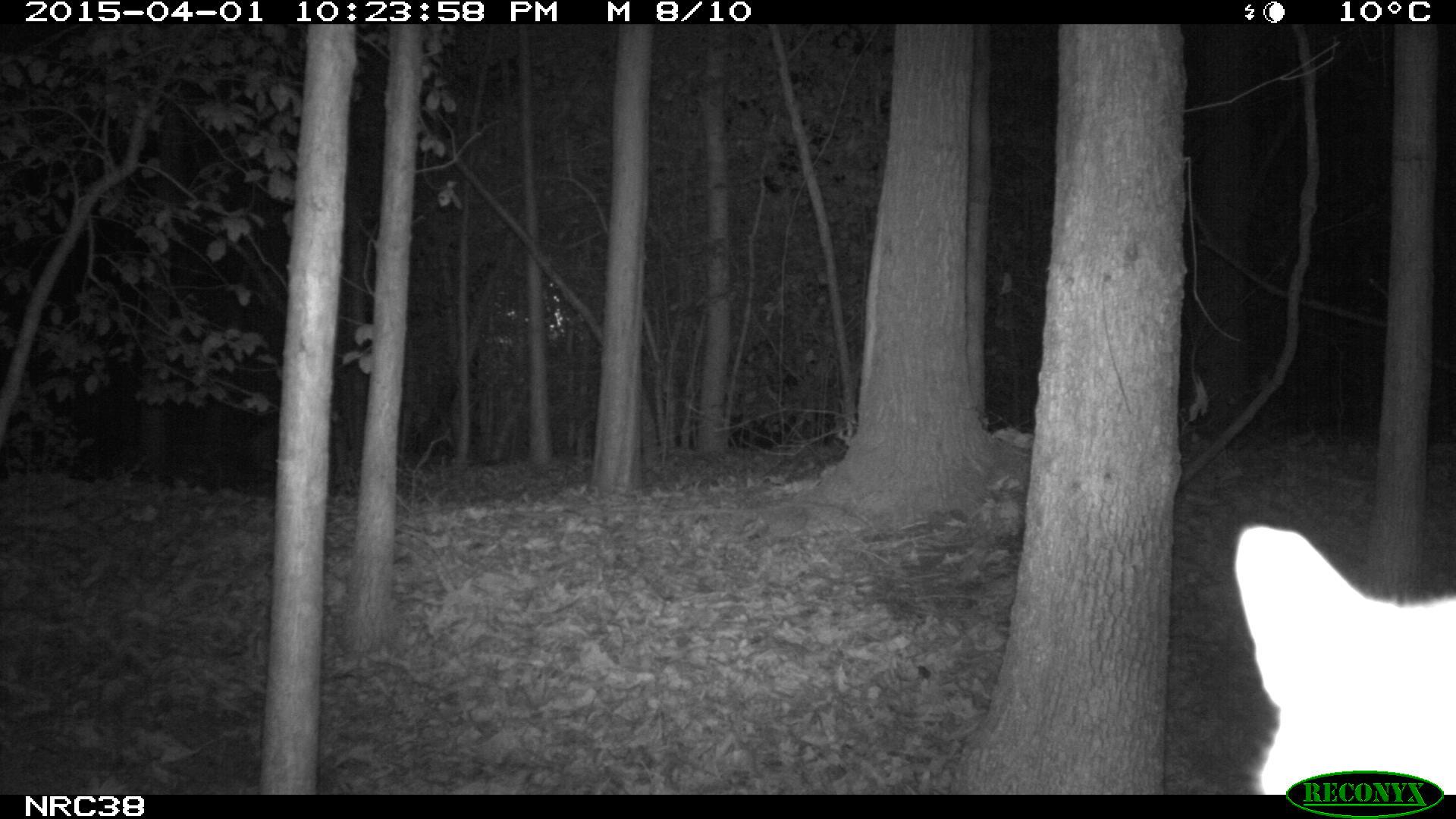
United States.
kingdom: Animalia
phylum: Chordata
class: Mammalia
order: Carnivora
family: Felidae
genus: Felis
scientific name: Felis catus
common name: domestic cat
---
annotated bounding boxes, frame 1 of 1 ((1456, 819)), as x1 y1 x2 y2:
Domestic Cat: 1217 509 1456 797